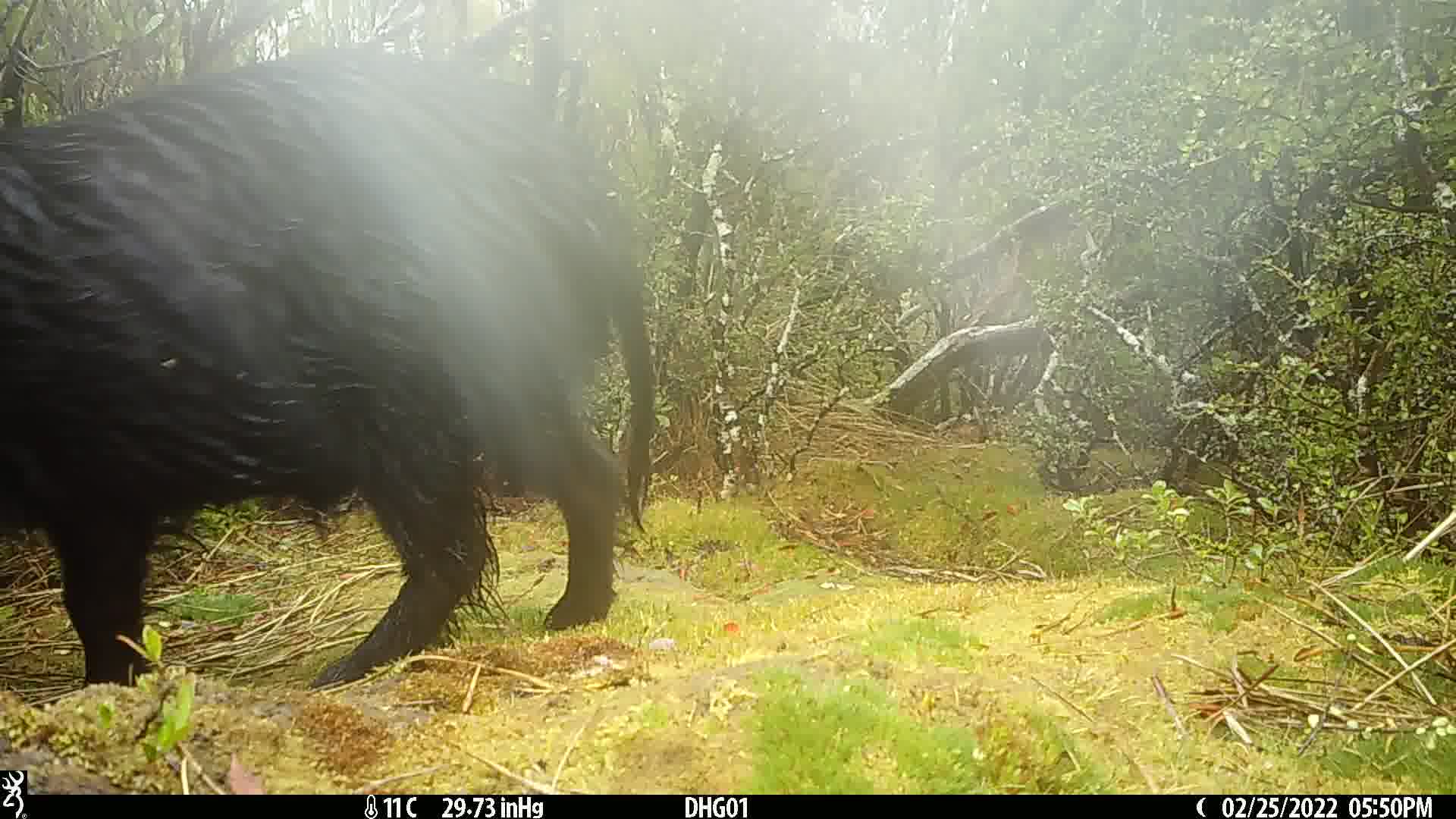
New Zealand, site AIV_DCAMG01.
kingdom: Animalia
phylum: Chordata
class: Mammalia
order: Artiodactyla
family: Suidae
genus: Sus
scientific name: Sus scrofa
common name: pig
Pig (Sus scrofa).